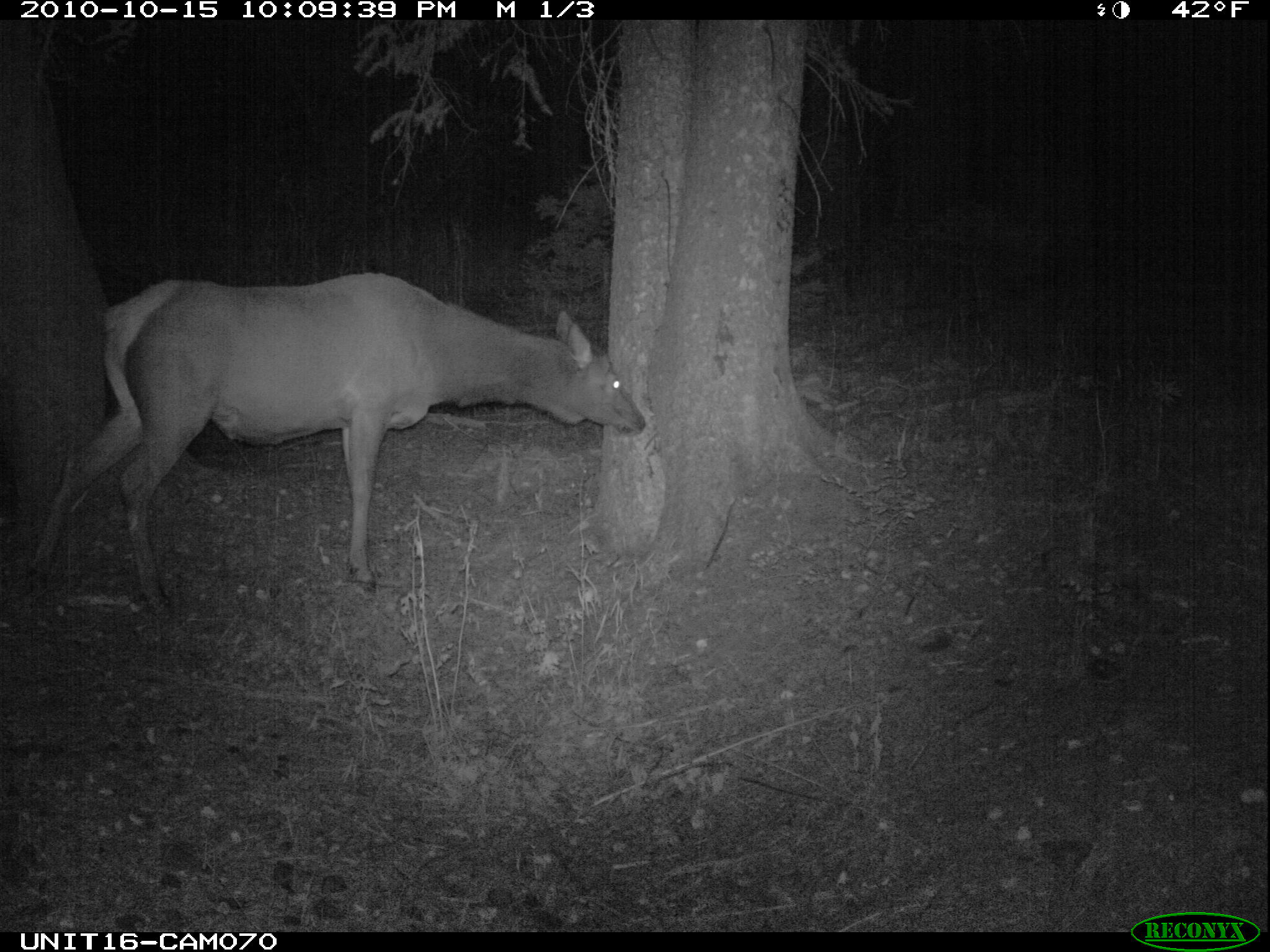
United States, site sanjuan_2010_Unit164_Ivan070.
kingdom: Animalia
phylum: Chordata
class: Mammalia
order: Artiodactyla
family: Cervidae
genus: Cervus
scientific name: Cervus elaphus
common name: red deer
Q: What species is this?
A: Cervus elaphus (red deer).